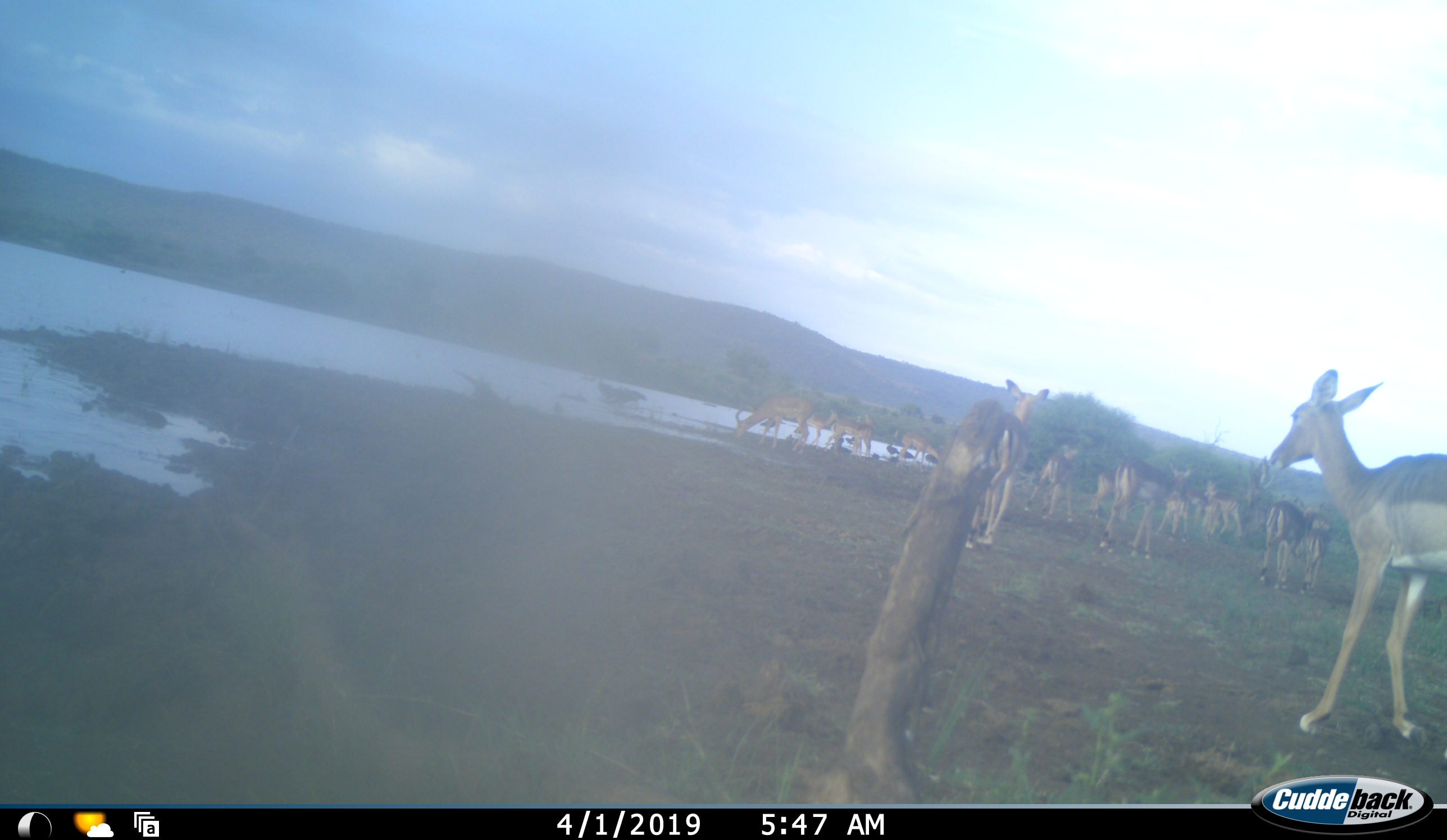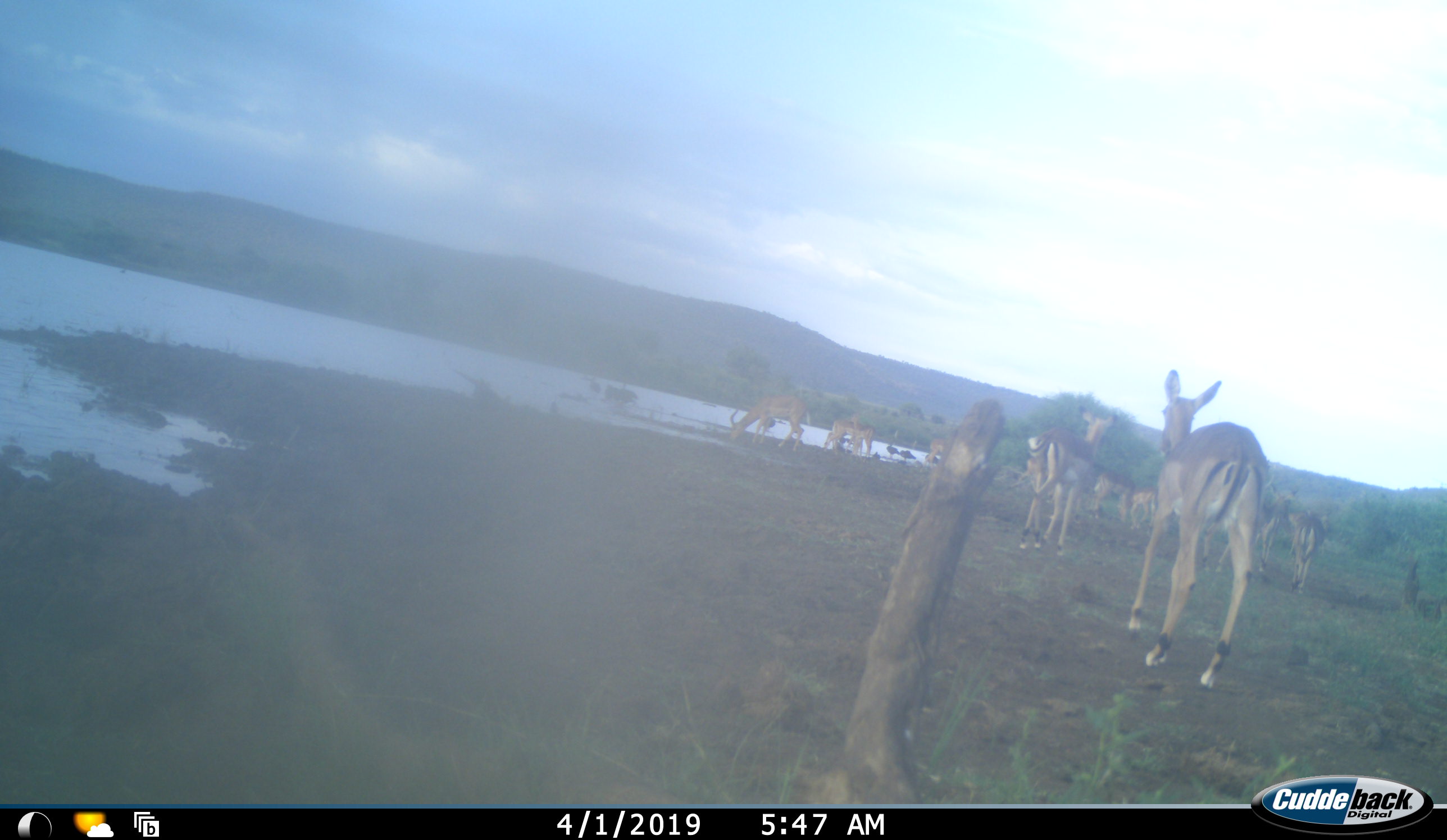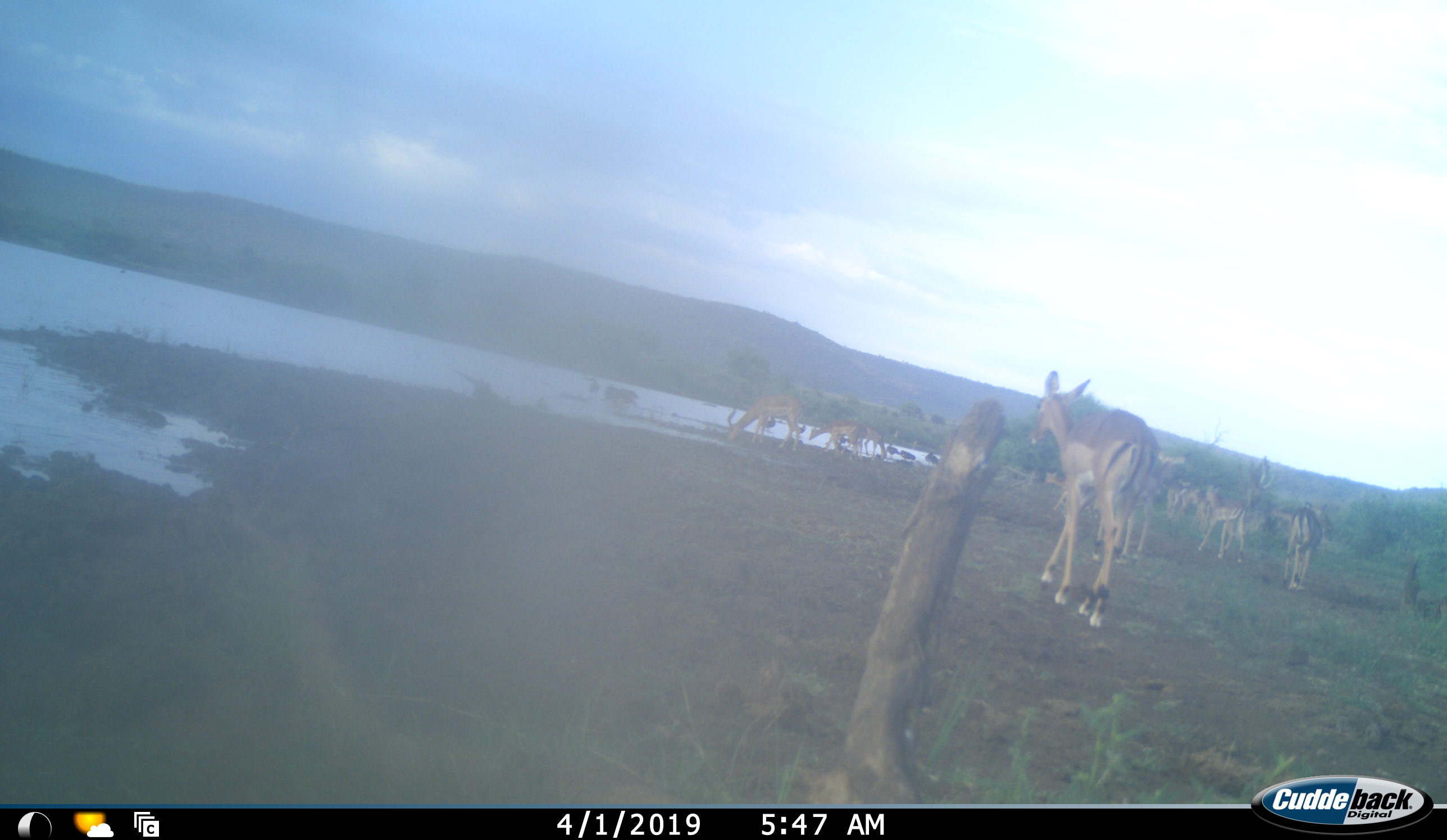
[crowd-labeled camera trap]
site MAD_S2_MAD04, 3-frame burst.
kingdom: Animalia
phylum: Chordata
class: Mammalia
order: Artiodactyla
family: Bovidae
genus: Aepyceros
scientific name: Aepyceros melampus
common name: impala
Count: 11-50.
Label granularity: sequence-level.